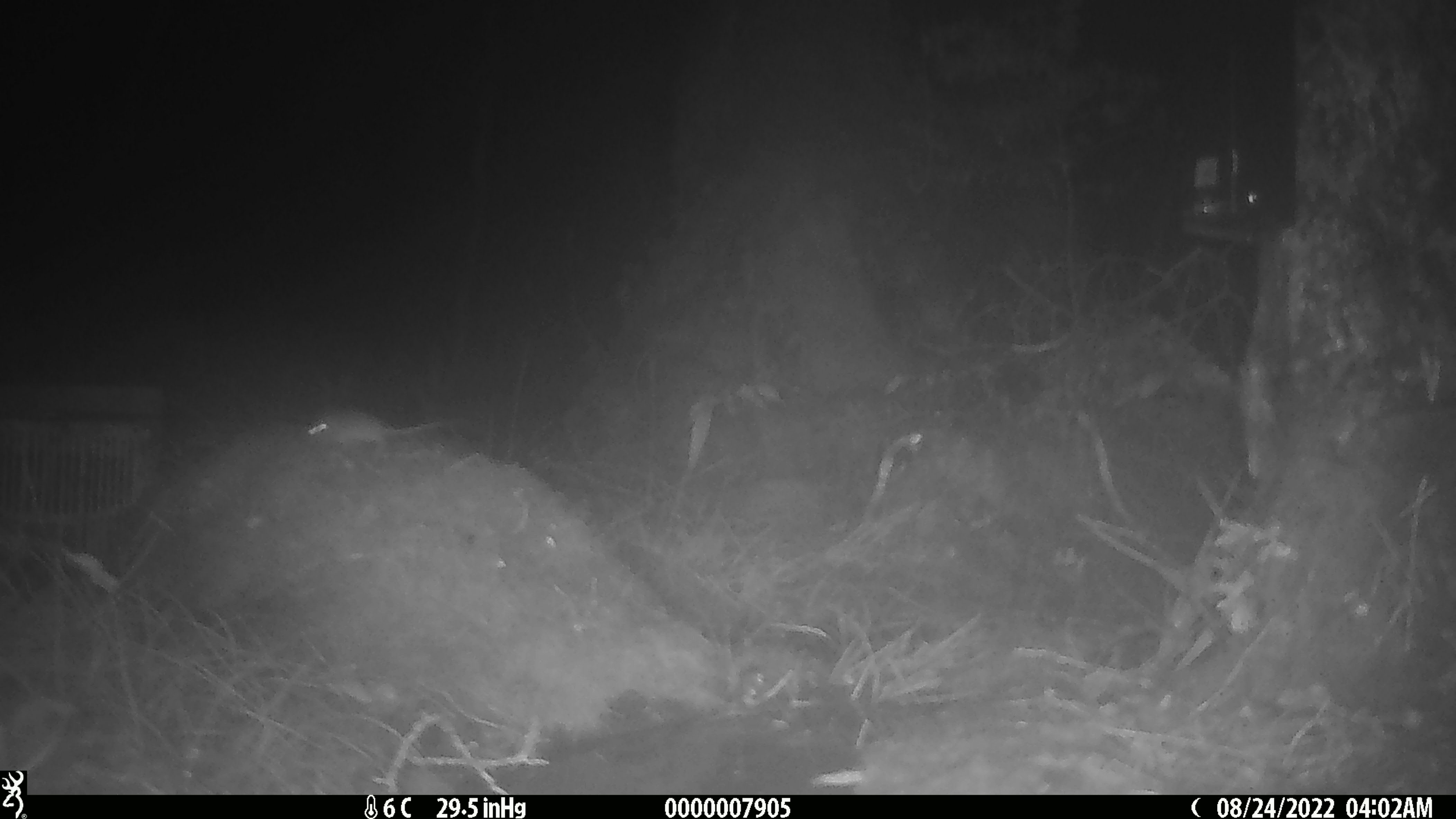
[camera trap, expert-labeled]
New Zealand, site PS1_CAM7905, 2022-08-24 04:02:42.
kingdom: Animalia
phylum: Chordata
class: Mammalia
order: Rodentia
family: Muridae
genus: Mus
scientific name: Mus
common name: mouse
Mouse (Mus).